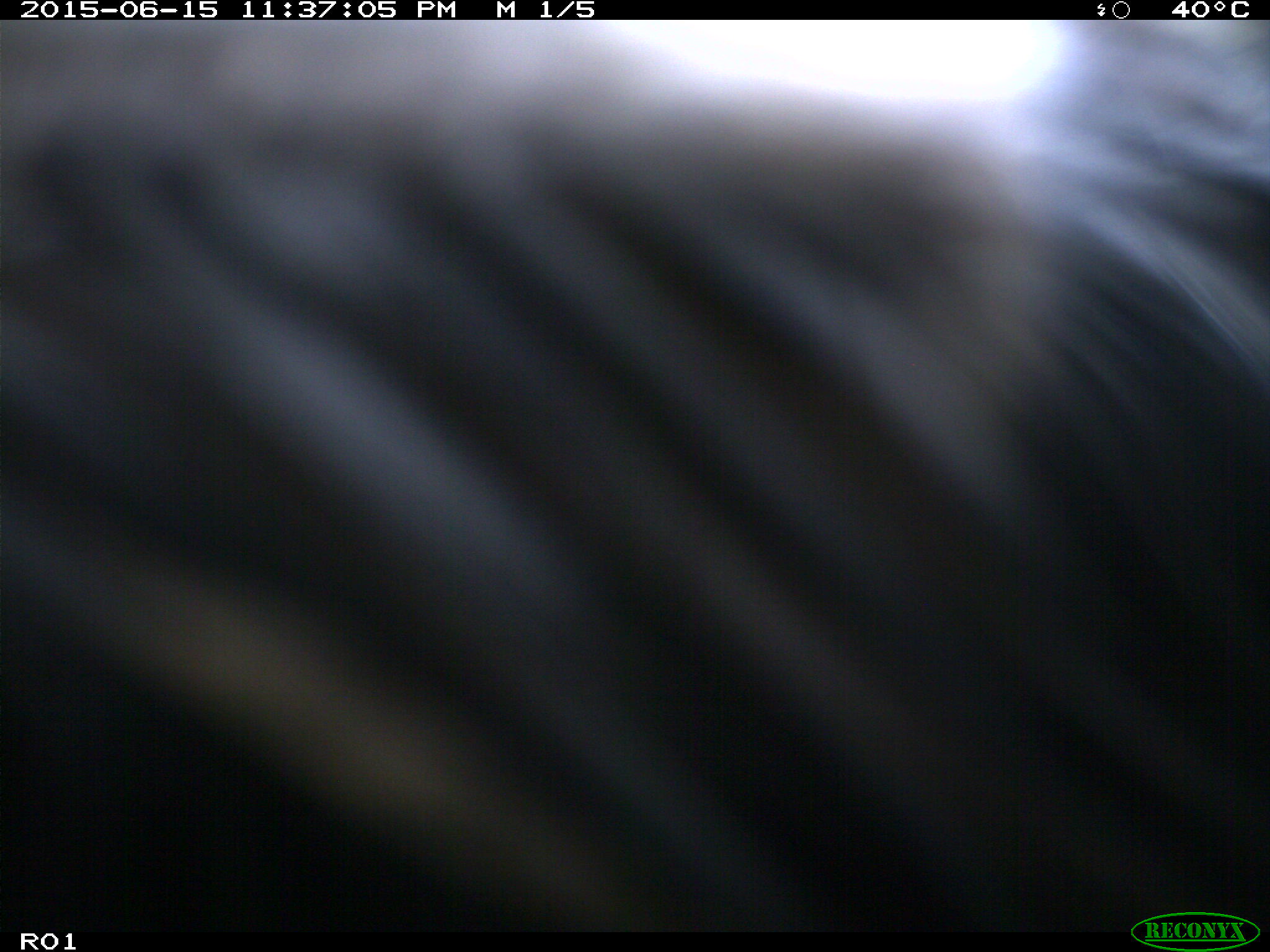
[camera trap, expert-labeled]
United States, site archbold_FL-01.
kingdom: Animalia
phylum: Chordata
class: Mammalia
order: Artiodactyla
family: Bovidae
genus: Bos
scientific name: Bos taurus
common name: domestic cow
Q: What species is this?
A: Bos taurus (domestic cow).